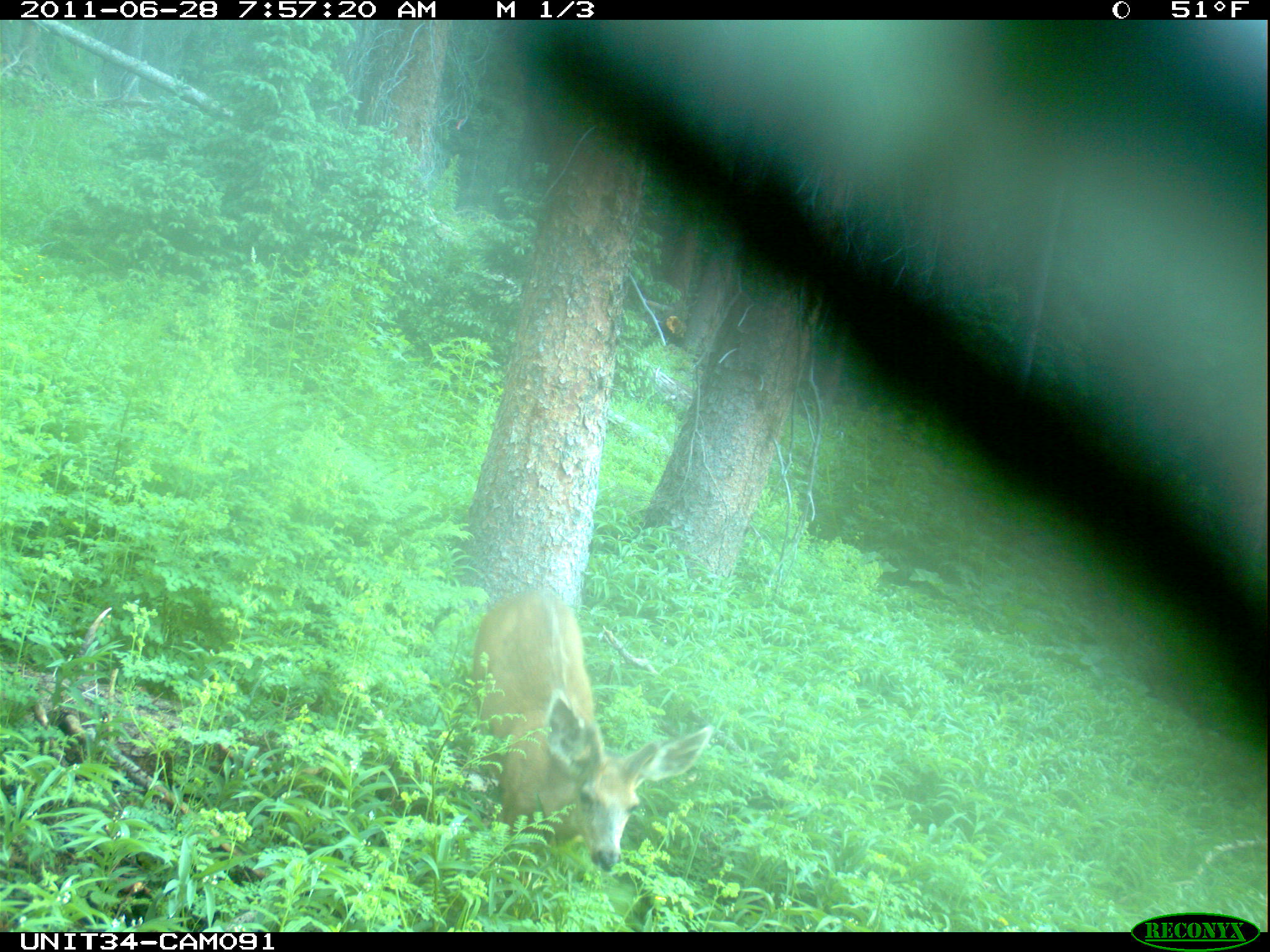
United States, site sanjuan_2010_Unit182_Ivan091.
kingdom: Animalia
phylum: Chordata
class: Mammalia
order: Artiodactyla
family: Cervidae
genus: Odocoileus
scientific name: Odocoileus hemionus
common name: mule deer